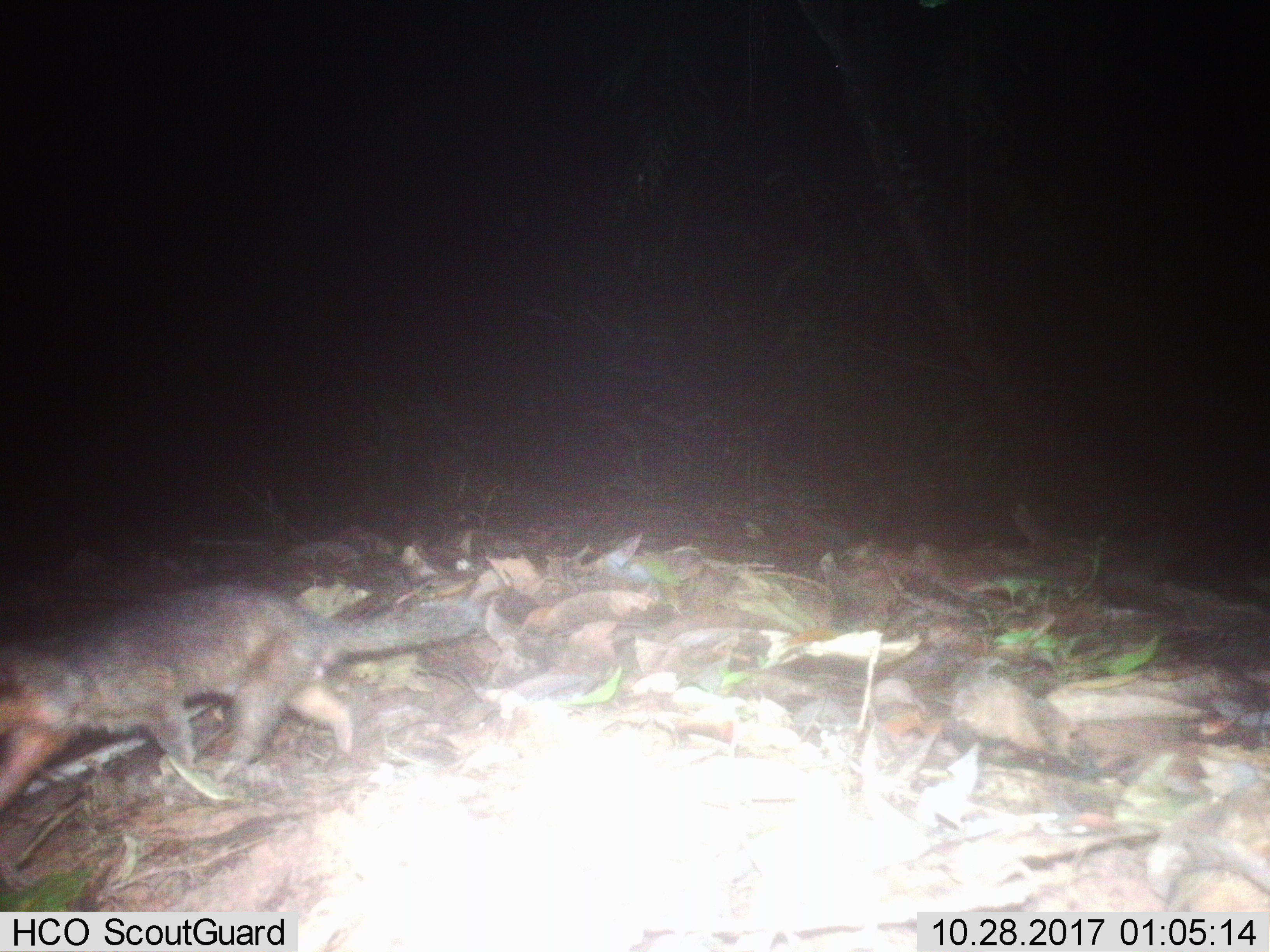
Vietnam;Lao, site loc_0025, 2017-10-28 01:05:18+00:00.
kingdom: Animalia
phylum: Chordata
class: Mammalia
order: Carnivora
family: Mustelidae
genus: Melogale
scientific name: Melogale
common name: ferret badger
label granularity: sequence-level